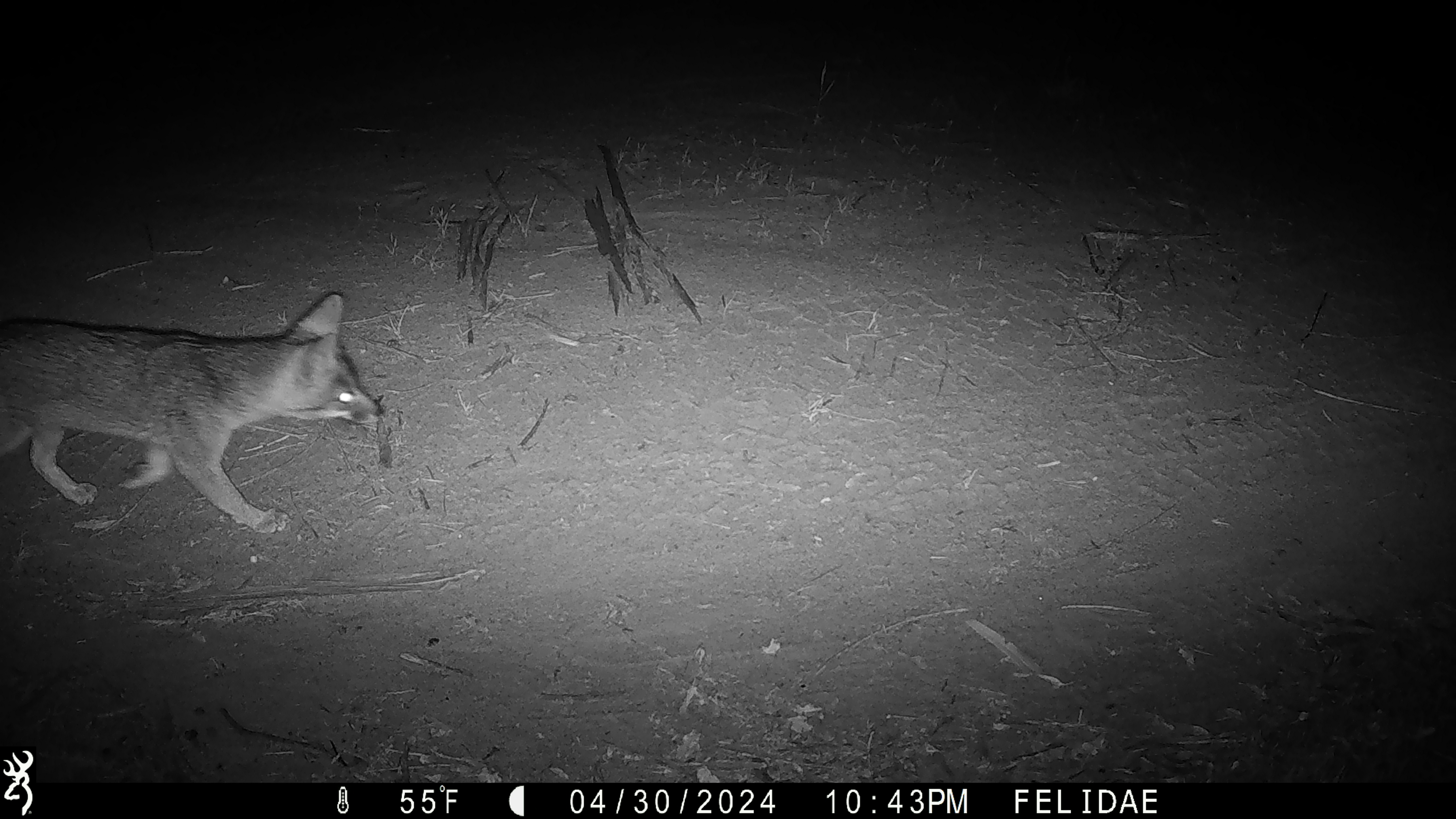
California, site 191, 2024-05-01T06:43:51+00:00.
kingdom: Animalia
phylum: Chordata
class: Mammalia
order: Carnivora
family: Canidae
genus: Urocyon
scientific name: Urocyon cinereoargenteus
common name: gray fox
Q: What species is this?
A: Gray fox (Urocyon cinereoargenteus).